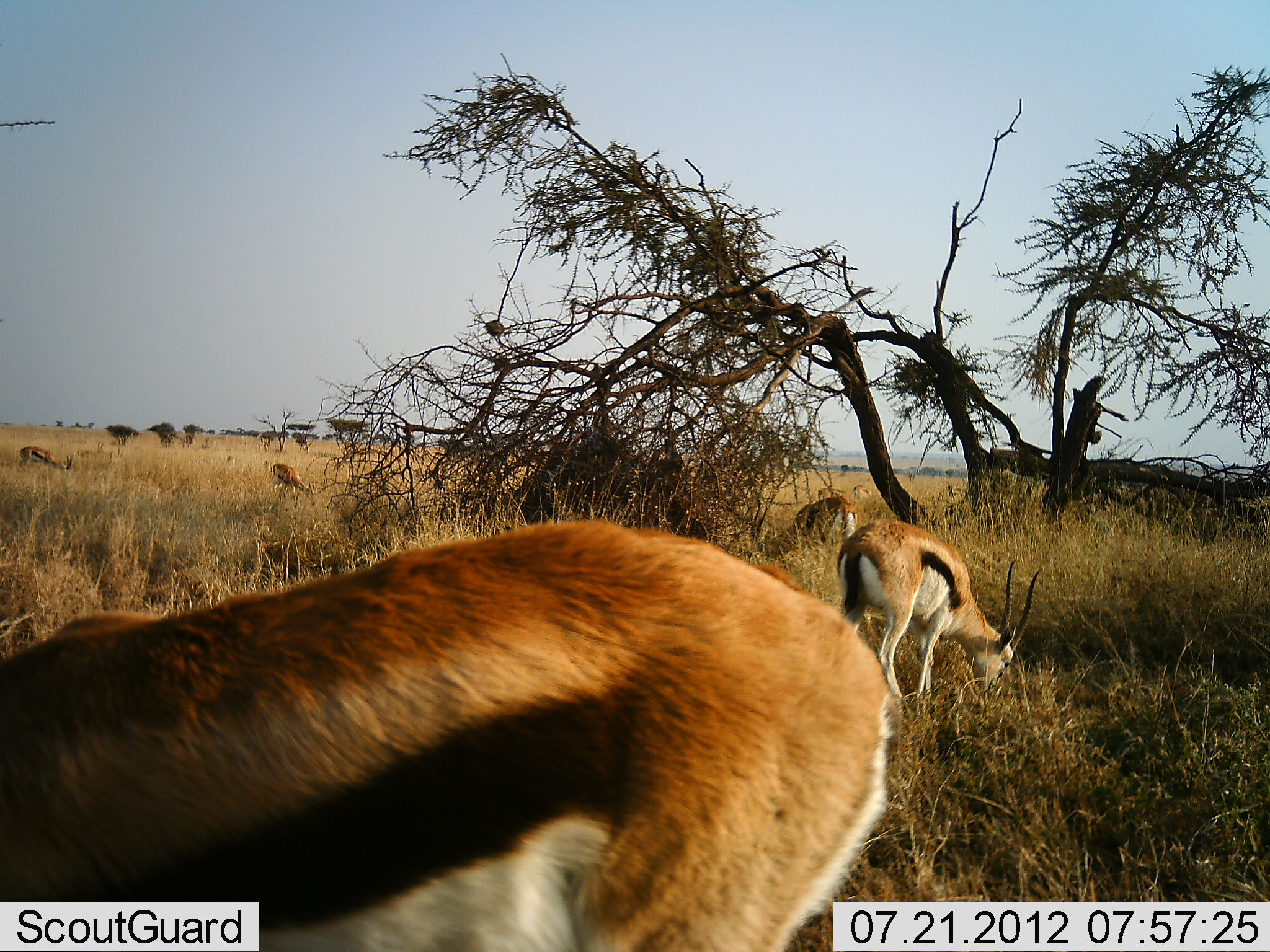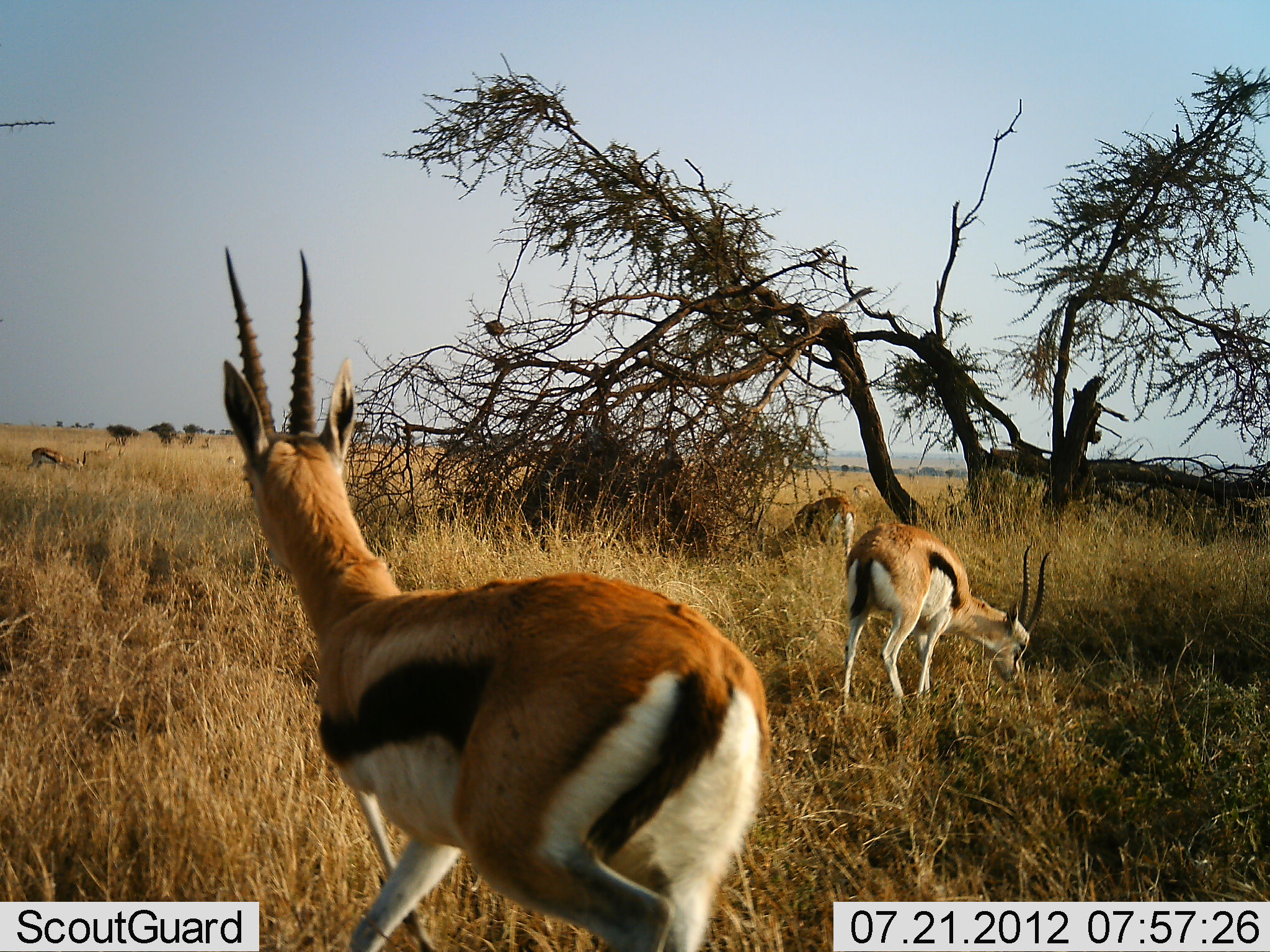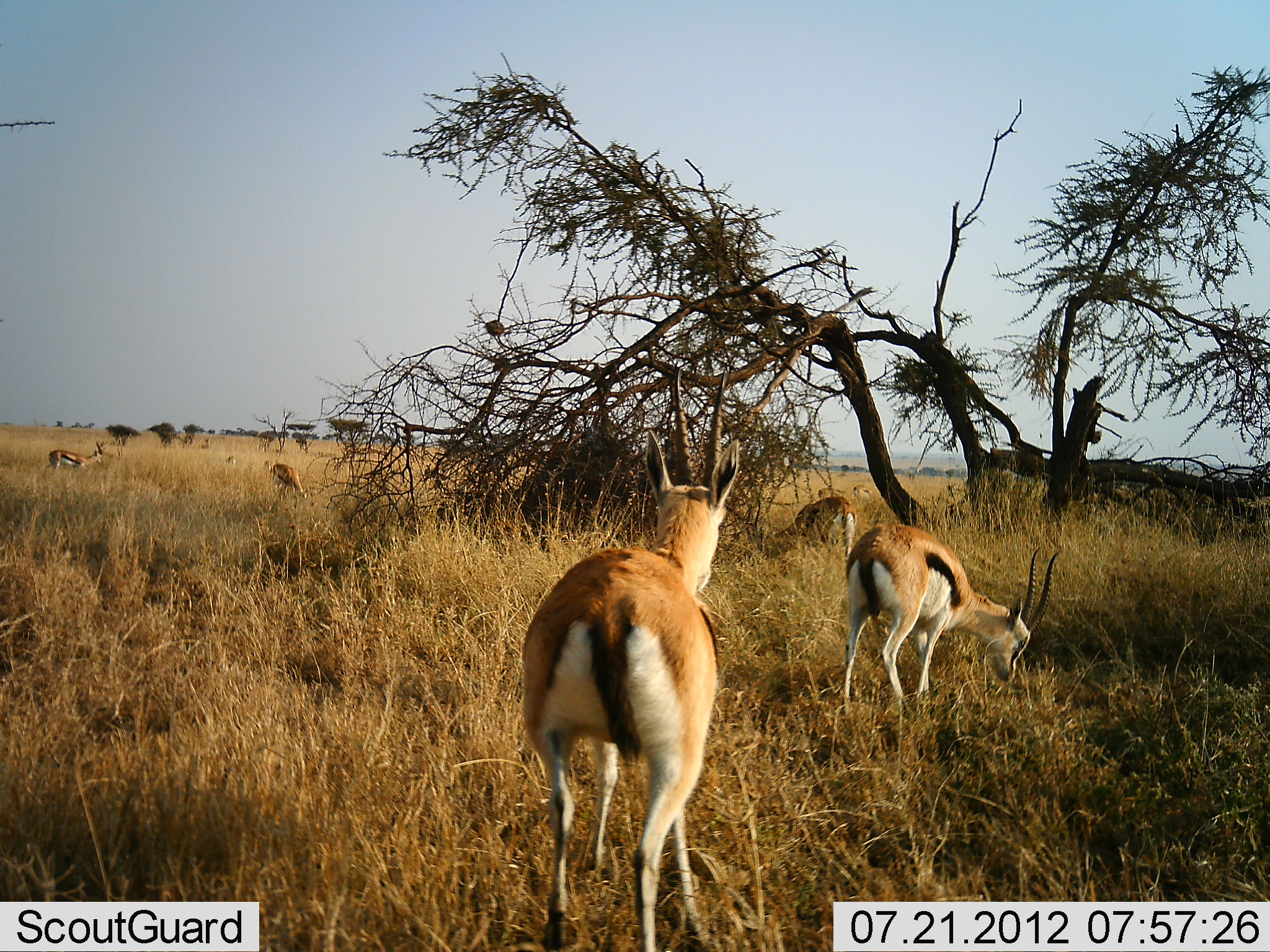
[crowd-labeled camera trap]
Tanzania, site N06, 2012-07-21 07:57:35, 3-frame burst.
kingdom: Animalia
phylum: Chordata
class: Mammalia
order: Artiodactyla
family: Bovidae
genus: Eudorcas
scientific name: Eudorcas thomsonii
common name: thomson's gazelle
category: gazellethomsons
Gazellethomsons (thomson's gazelle) (Eudorcas thomsonii), count 5. Behavior (volunteer vote fractions): standing 50%, resting 0%, moving 50%, interacting 0%. Young present (vote fraction): 0%. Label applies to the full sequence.